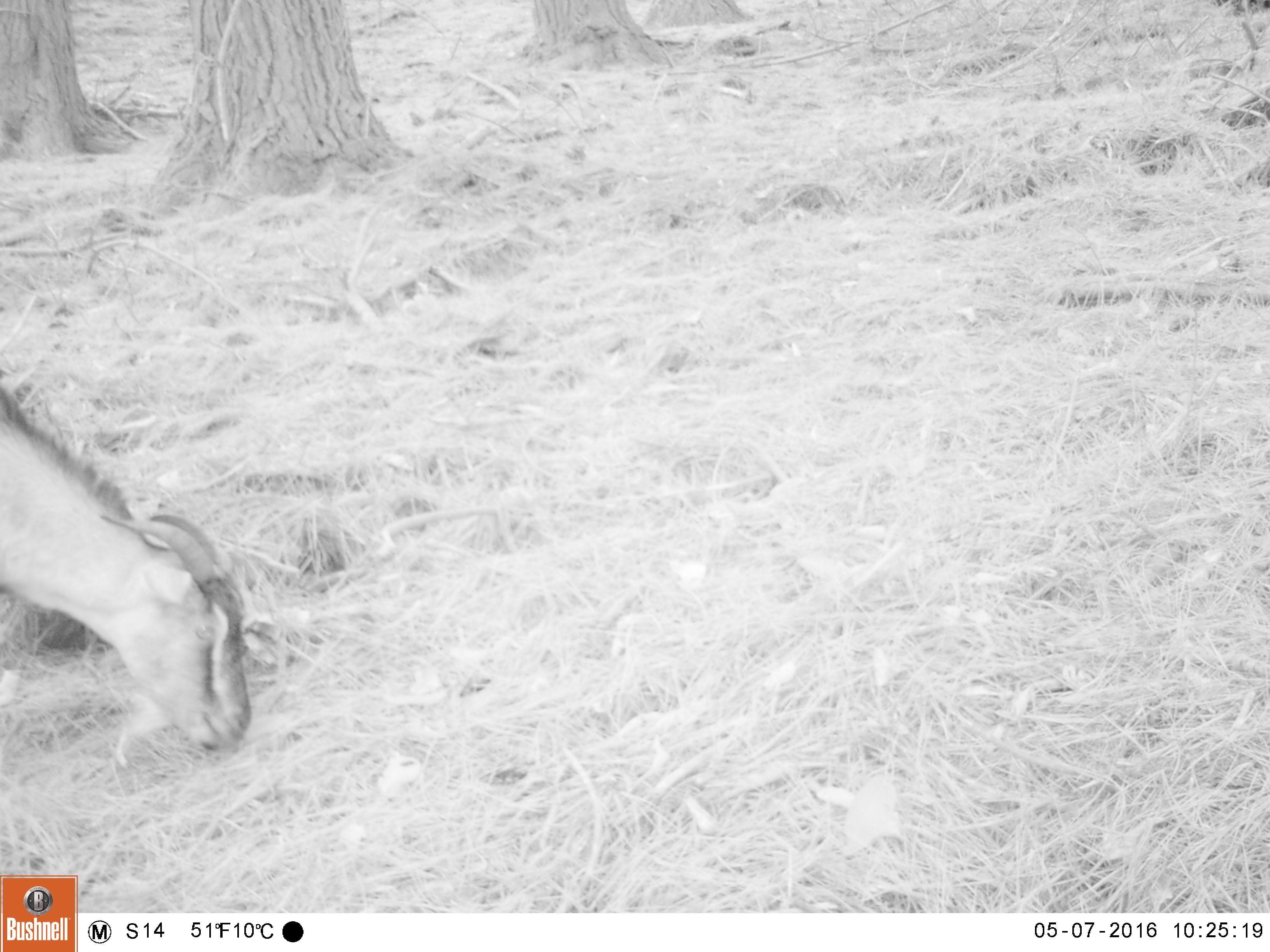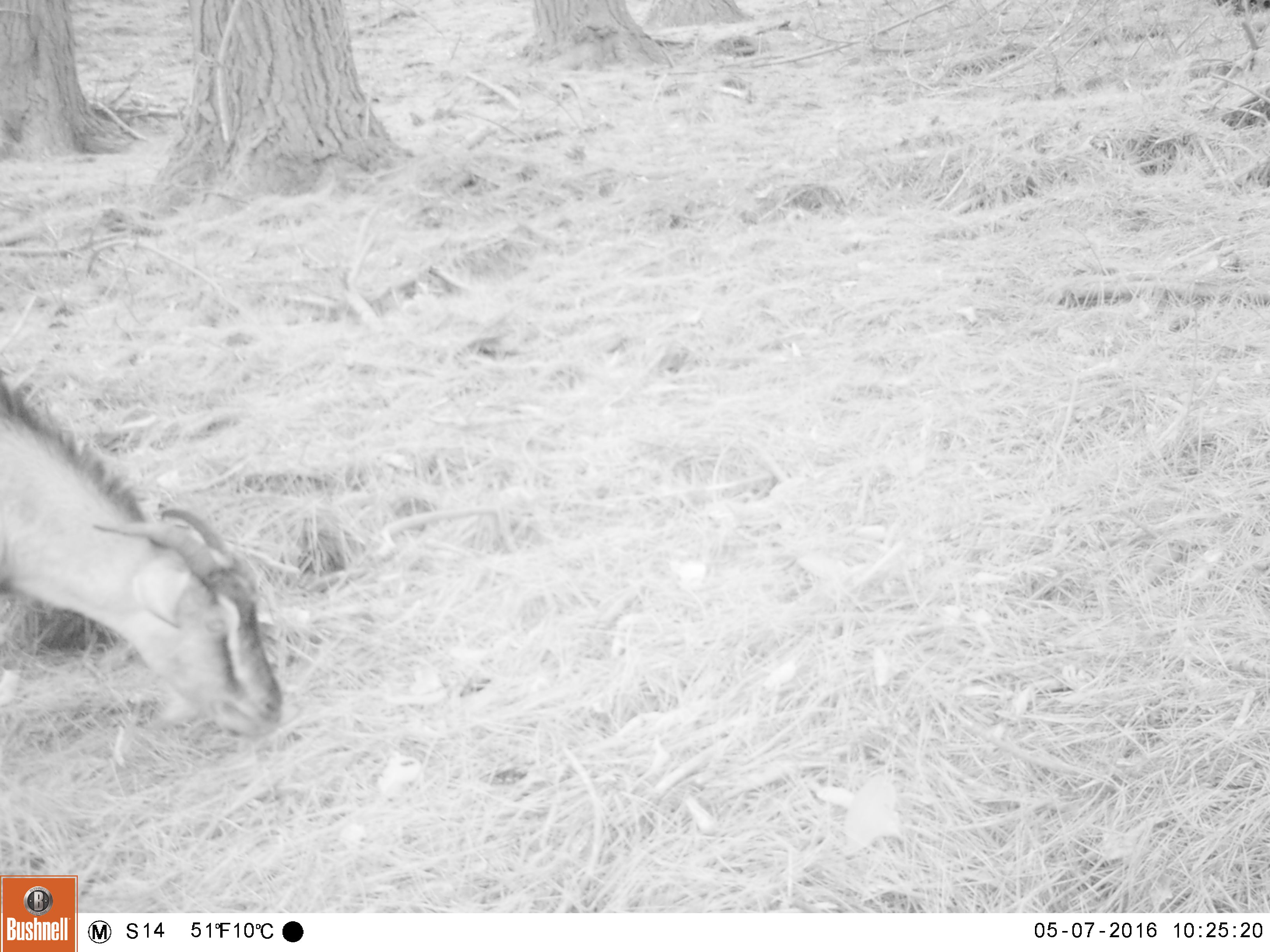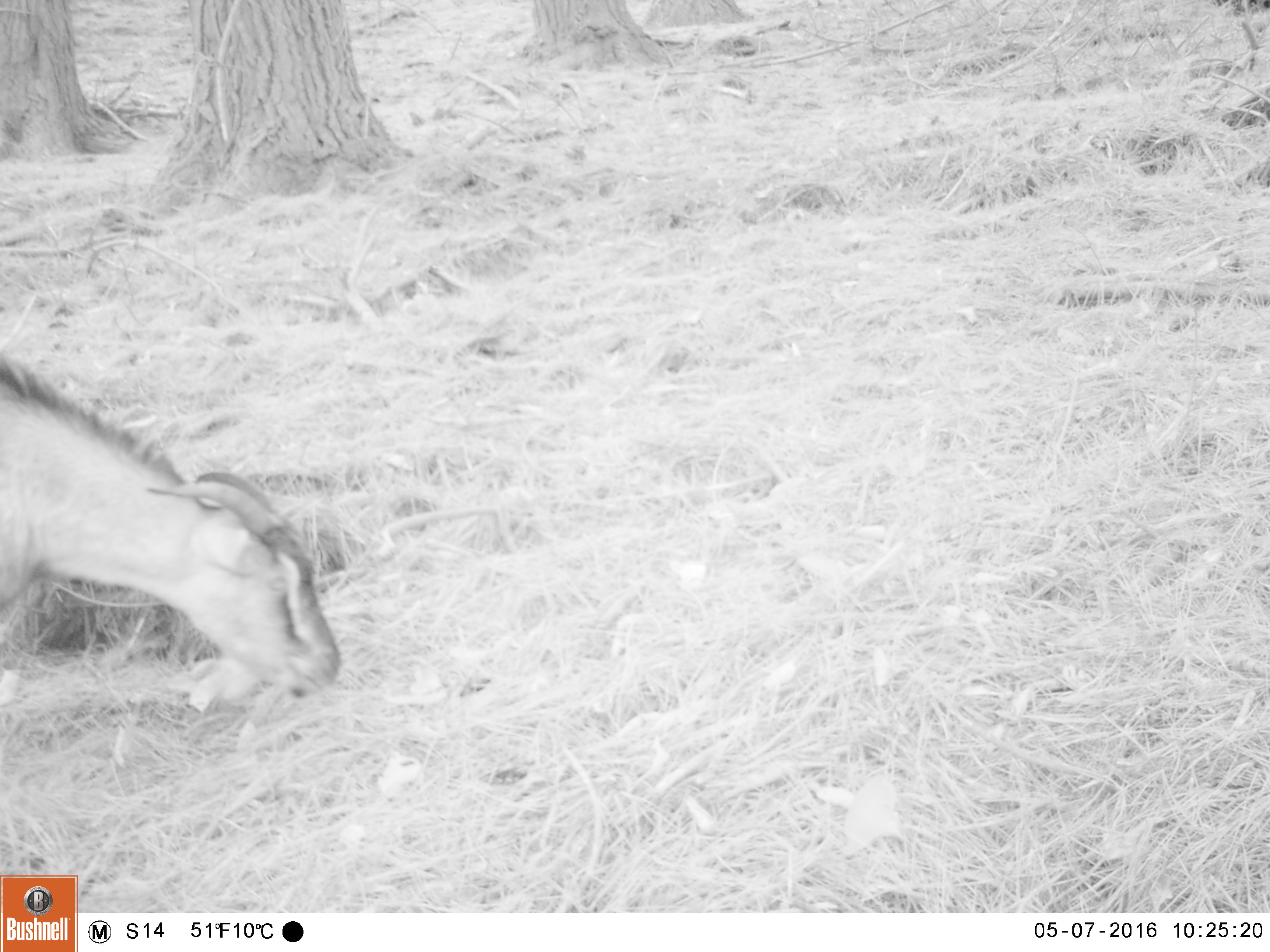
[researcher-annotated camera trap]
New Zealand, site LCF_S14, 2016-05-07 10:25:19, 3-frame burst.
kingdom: Animalia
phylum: Chordata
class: Mammalia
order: Artiodactyla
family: Bovidae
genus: Capra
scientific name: Capra hircus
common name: goat